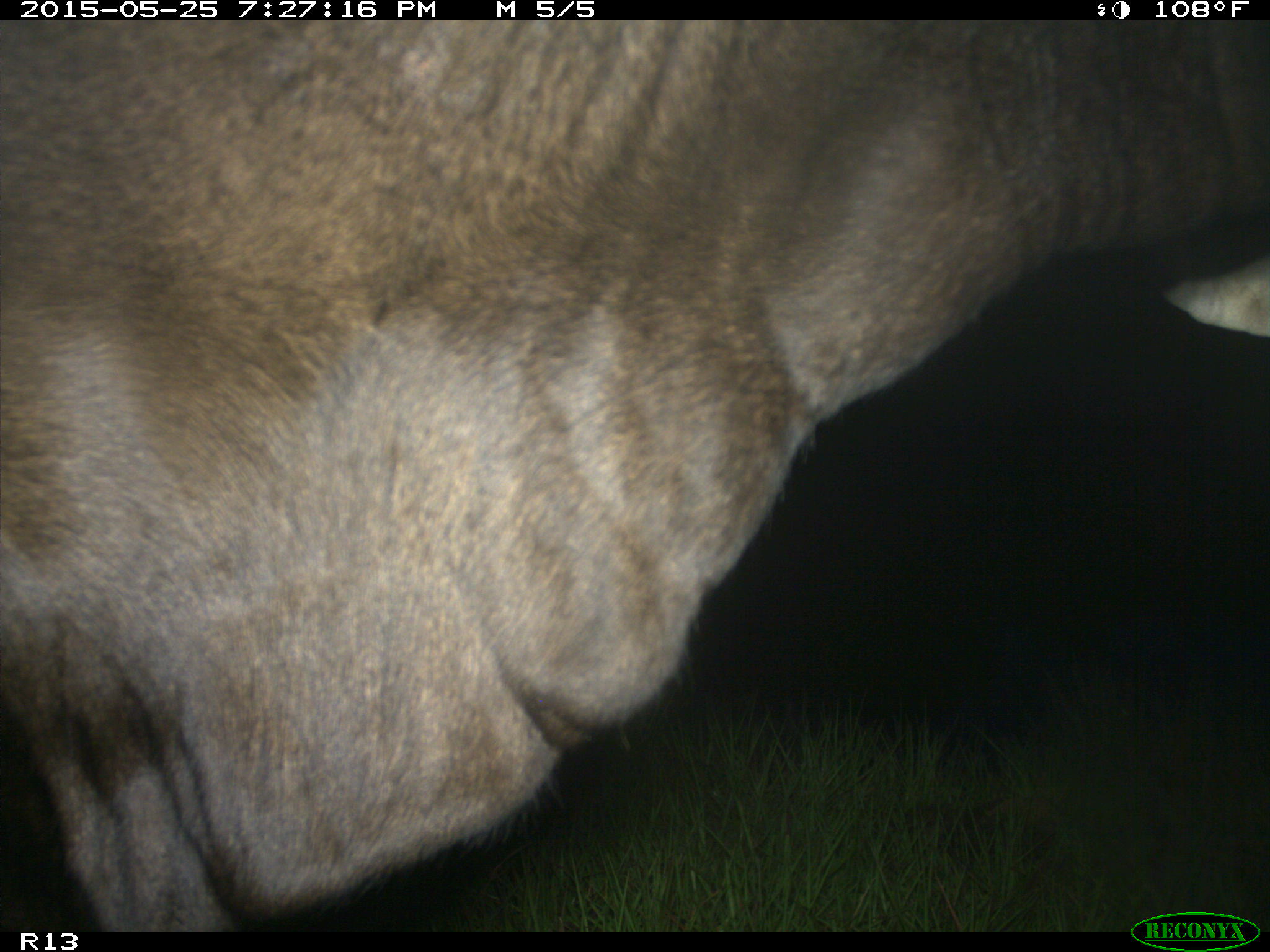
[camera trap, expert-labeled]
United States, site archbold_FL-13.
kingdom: Animalia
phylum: Chordata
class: Mammalia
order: Artiodactyla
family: Bovidae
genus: Bos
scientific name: Bos taurus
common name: domestic cow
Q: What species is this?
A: Bos taurus (domestic cow).